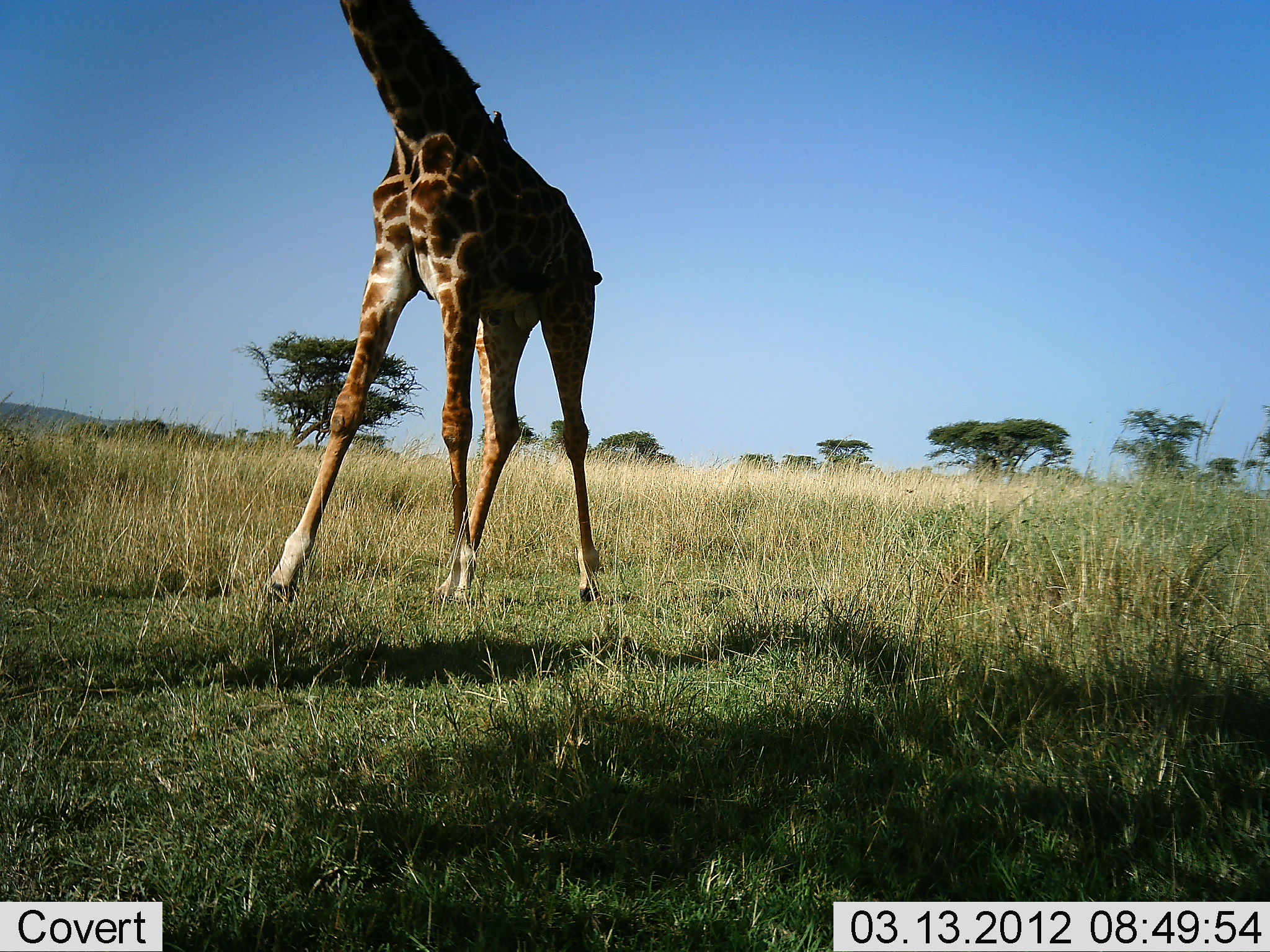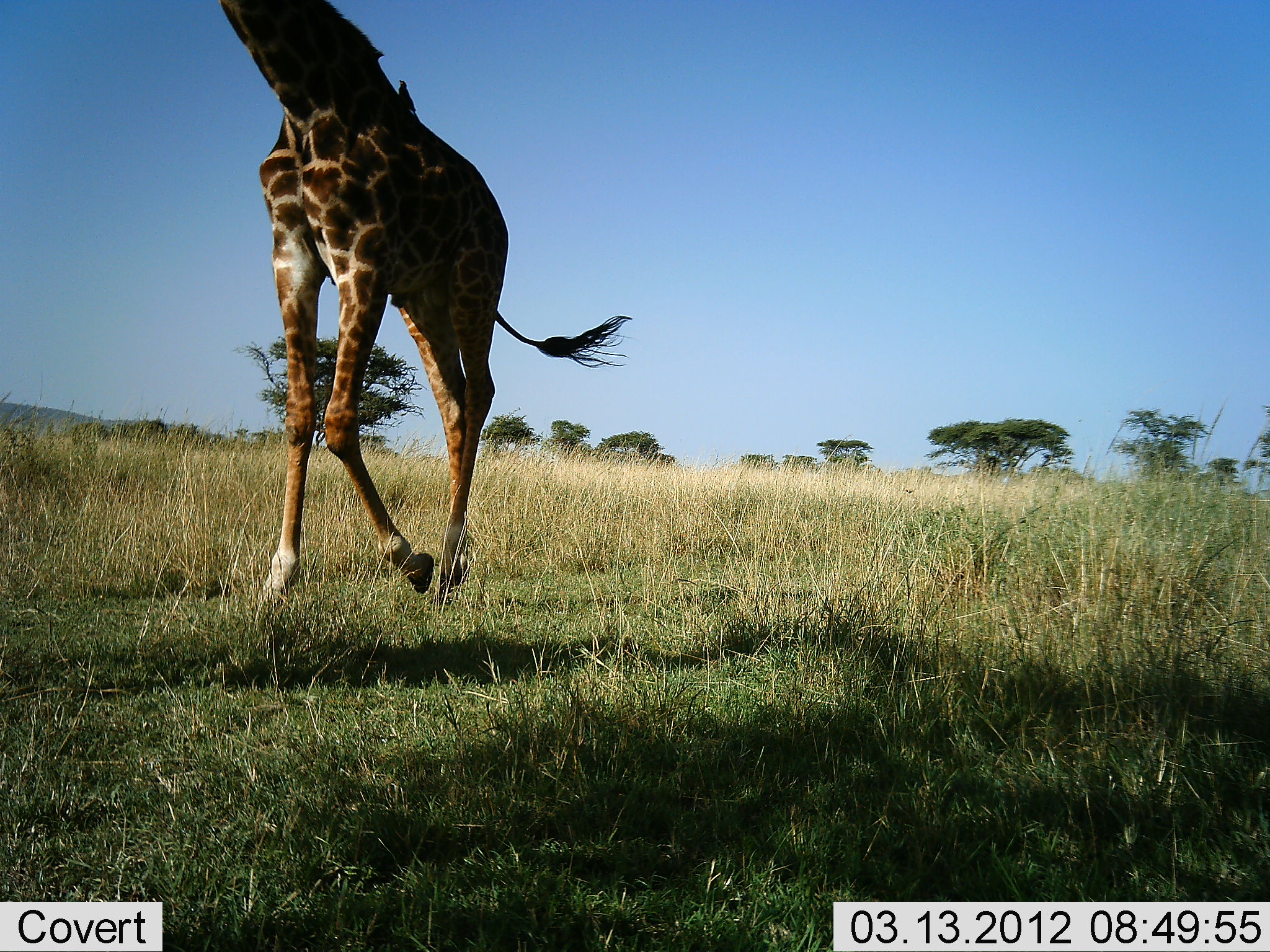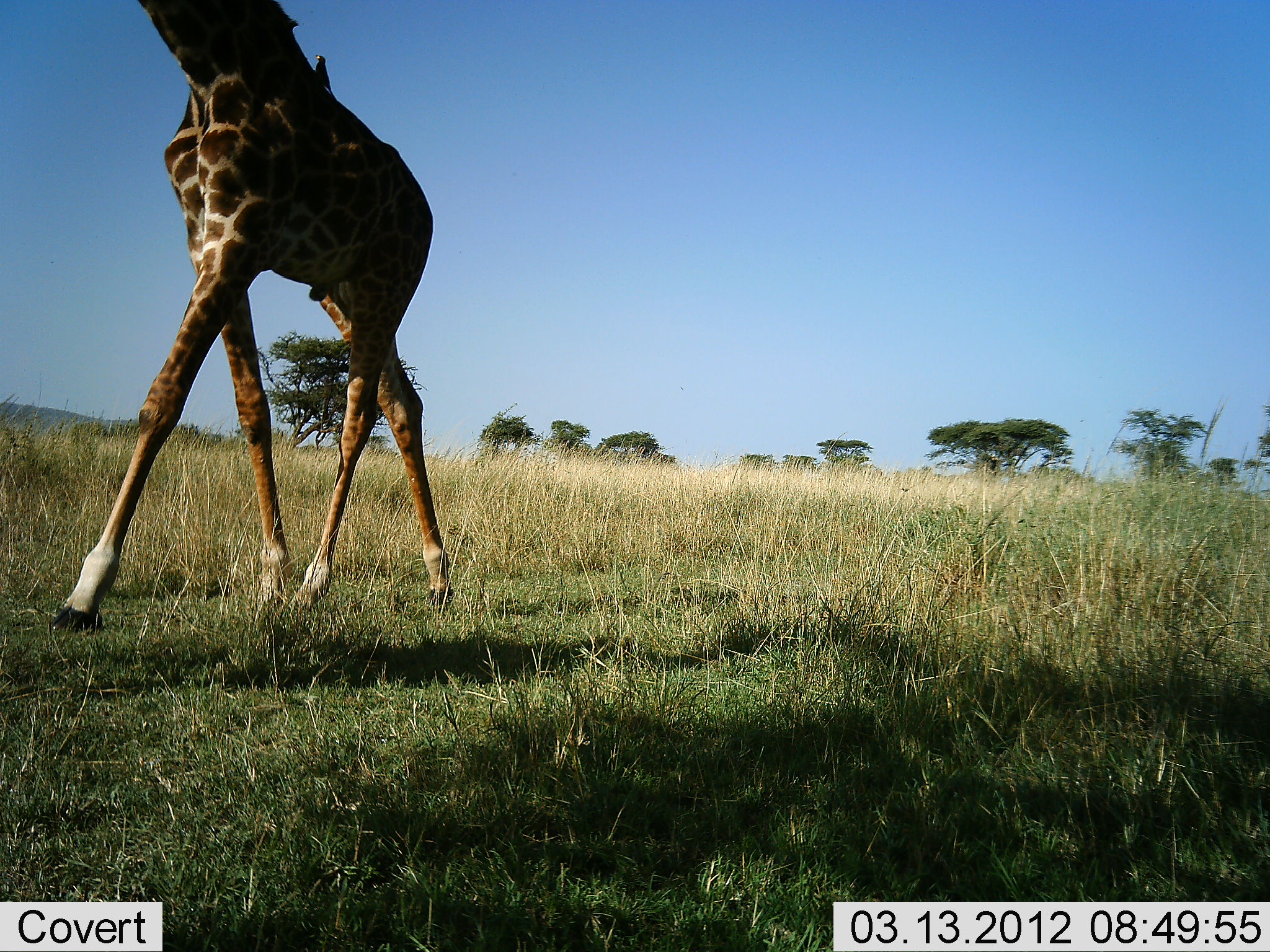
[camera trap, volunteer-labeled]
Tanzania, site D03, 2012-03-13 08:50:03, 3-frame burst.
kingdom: Animalia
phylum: Chordata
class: Mammalia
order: Artiodactyla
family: Giraffidae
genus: Giraffa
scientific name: Giraffa camelopardalis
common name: giraffe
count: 1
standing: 0%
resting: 0%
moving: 100%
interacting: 0%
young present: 0%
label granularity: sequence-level